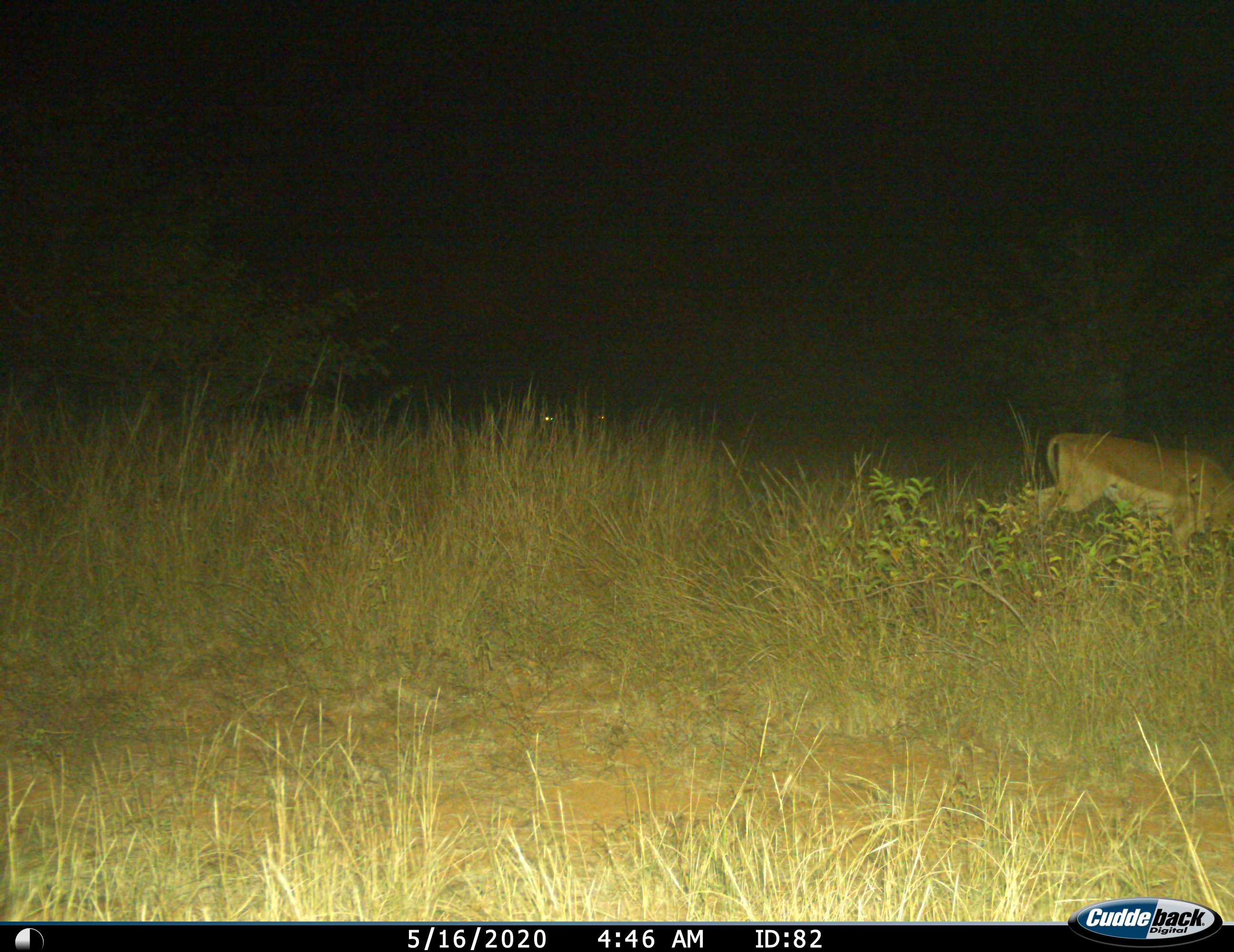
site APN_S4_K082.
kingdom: Animalia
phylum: Chordata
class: Mammalia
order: Artiodactyla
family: Bovidae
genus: Aepyceros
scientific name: Aepyceros melampus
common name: impala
Impala (Aepyceros melampus), count 1. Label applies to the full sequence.